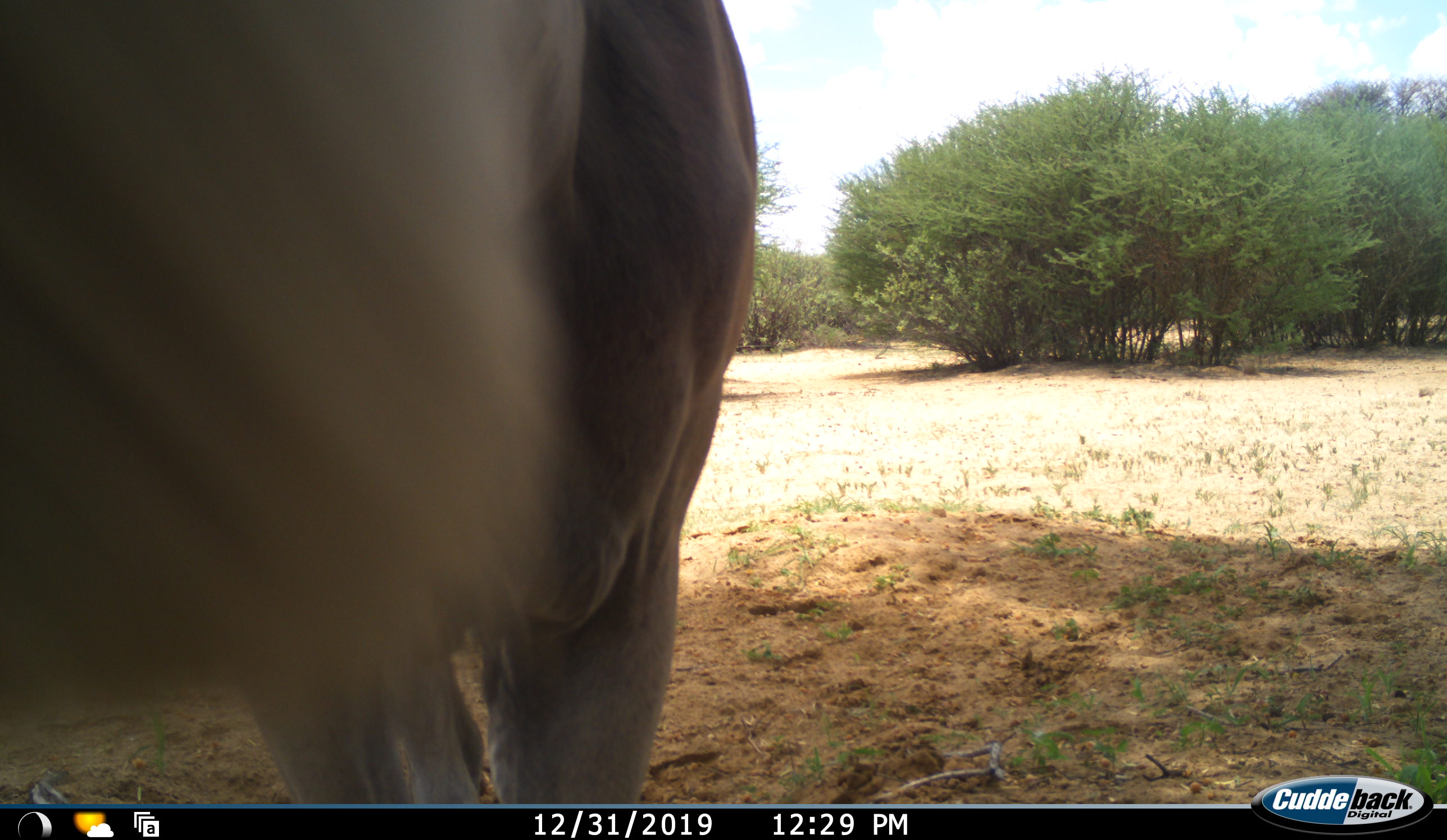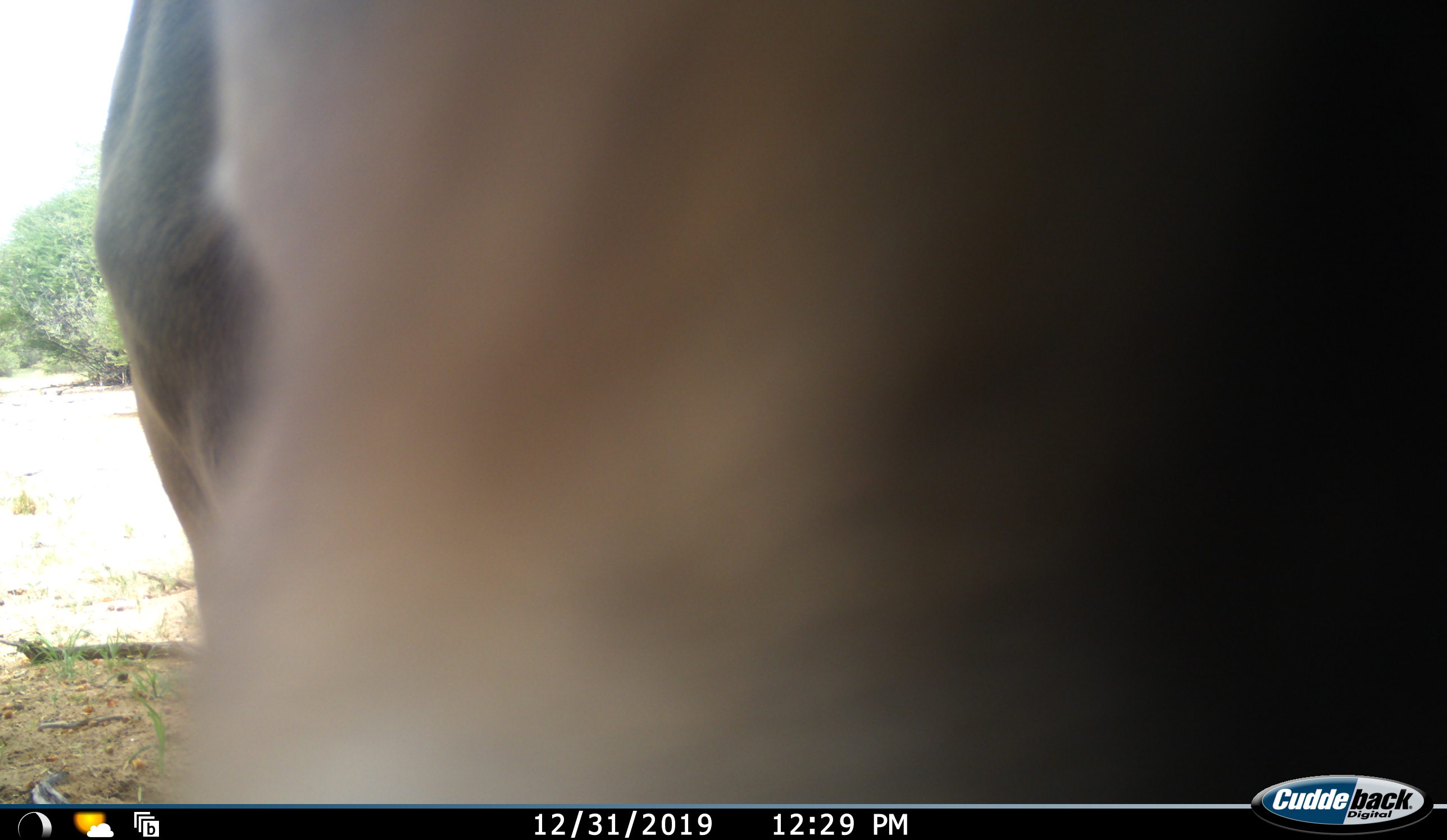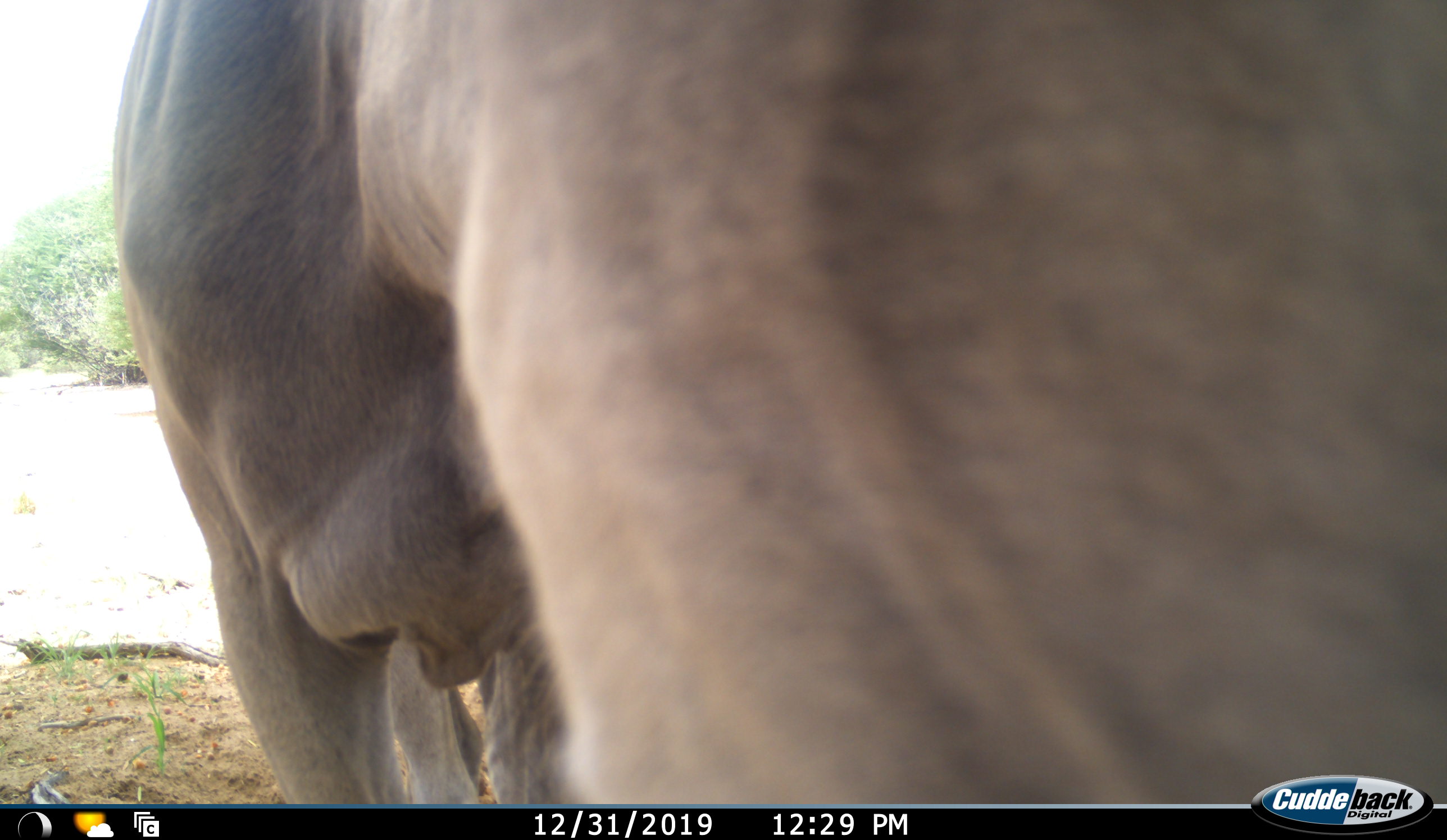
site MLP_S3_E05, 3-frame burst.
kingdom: Animalia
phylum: Chordata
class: Mammalia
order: Artiodactyla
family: Bovidae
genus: Tragelaphus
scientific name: Tragelaphus oryx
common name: eland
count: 1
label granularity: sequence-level